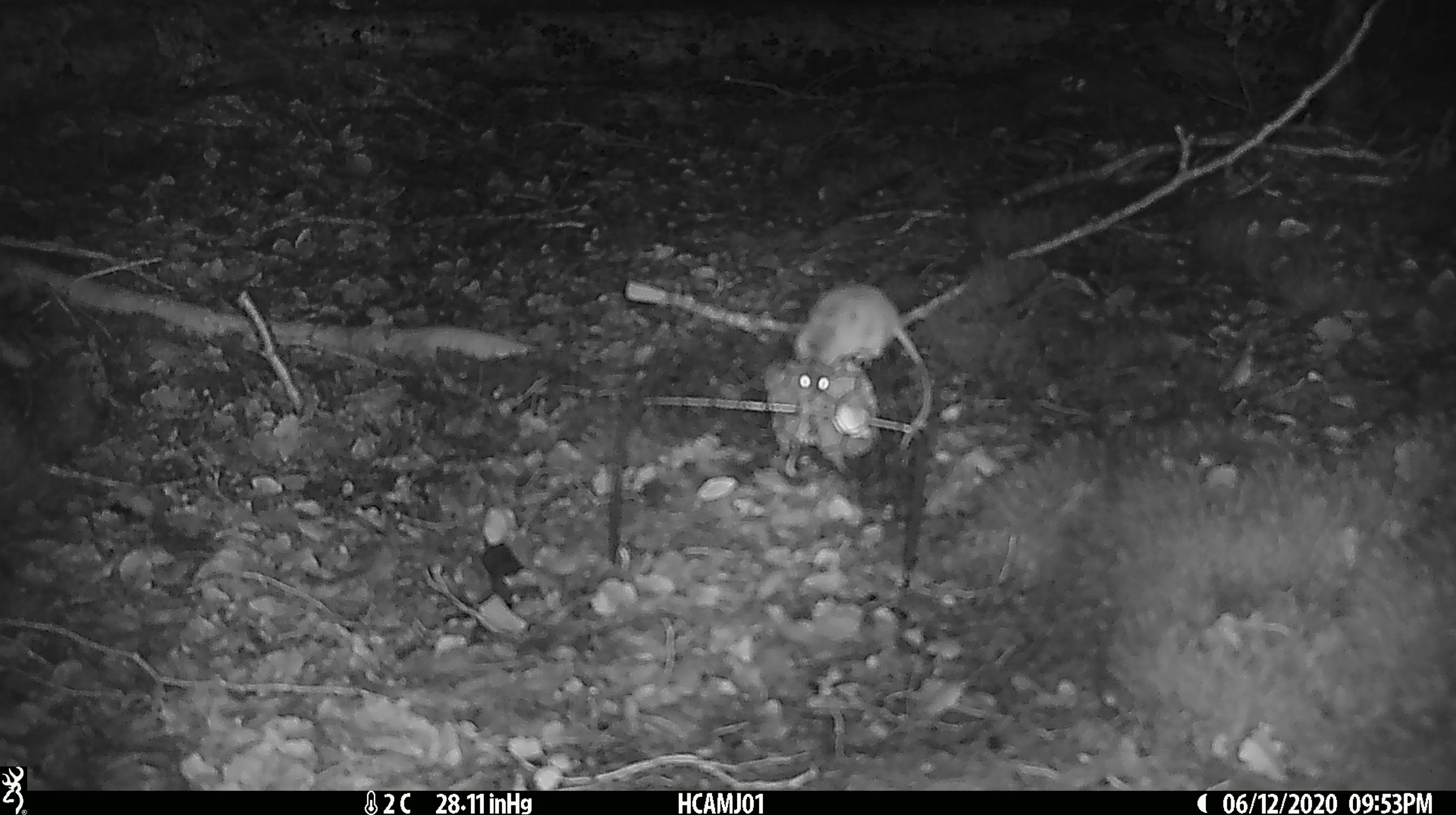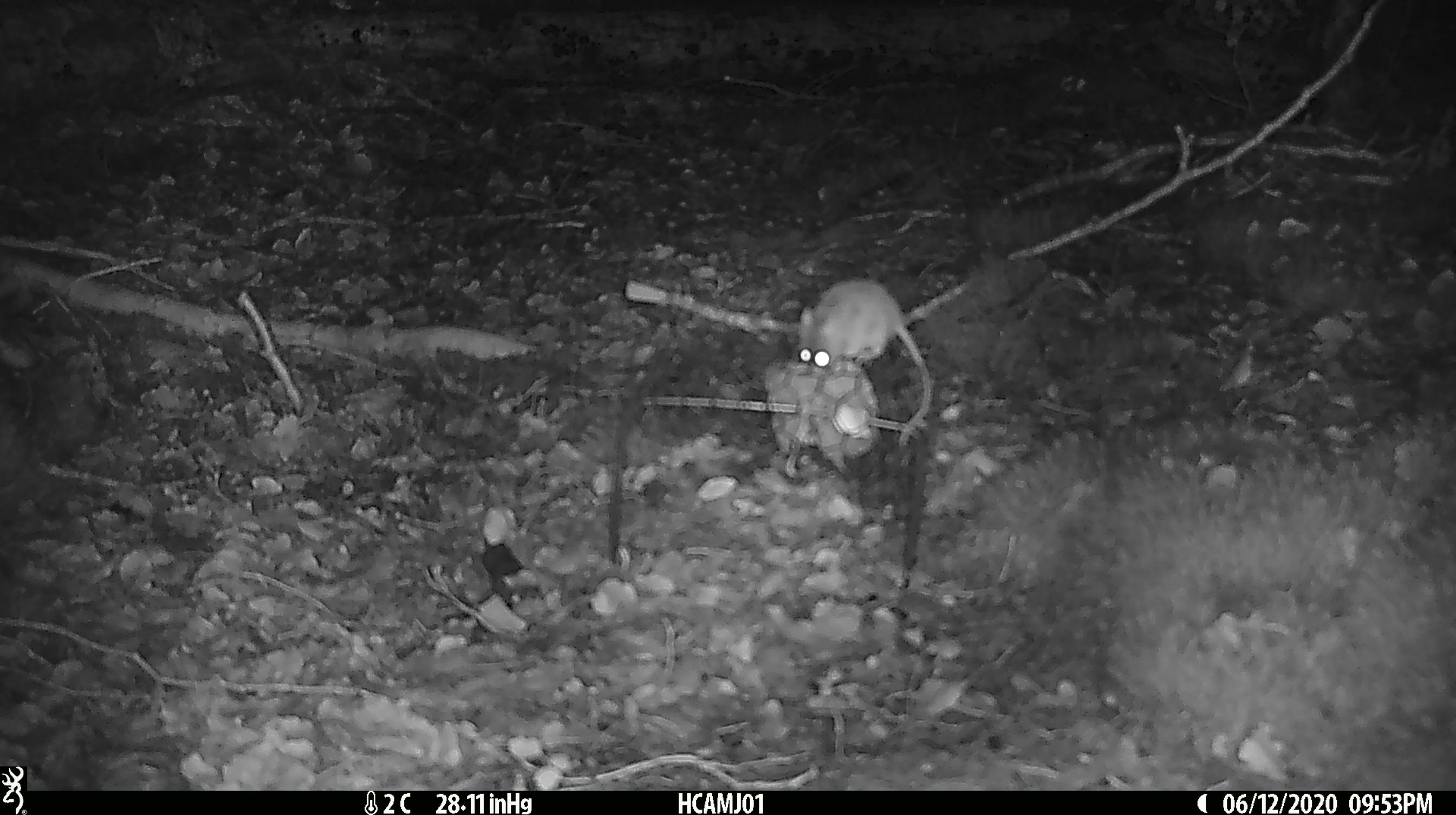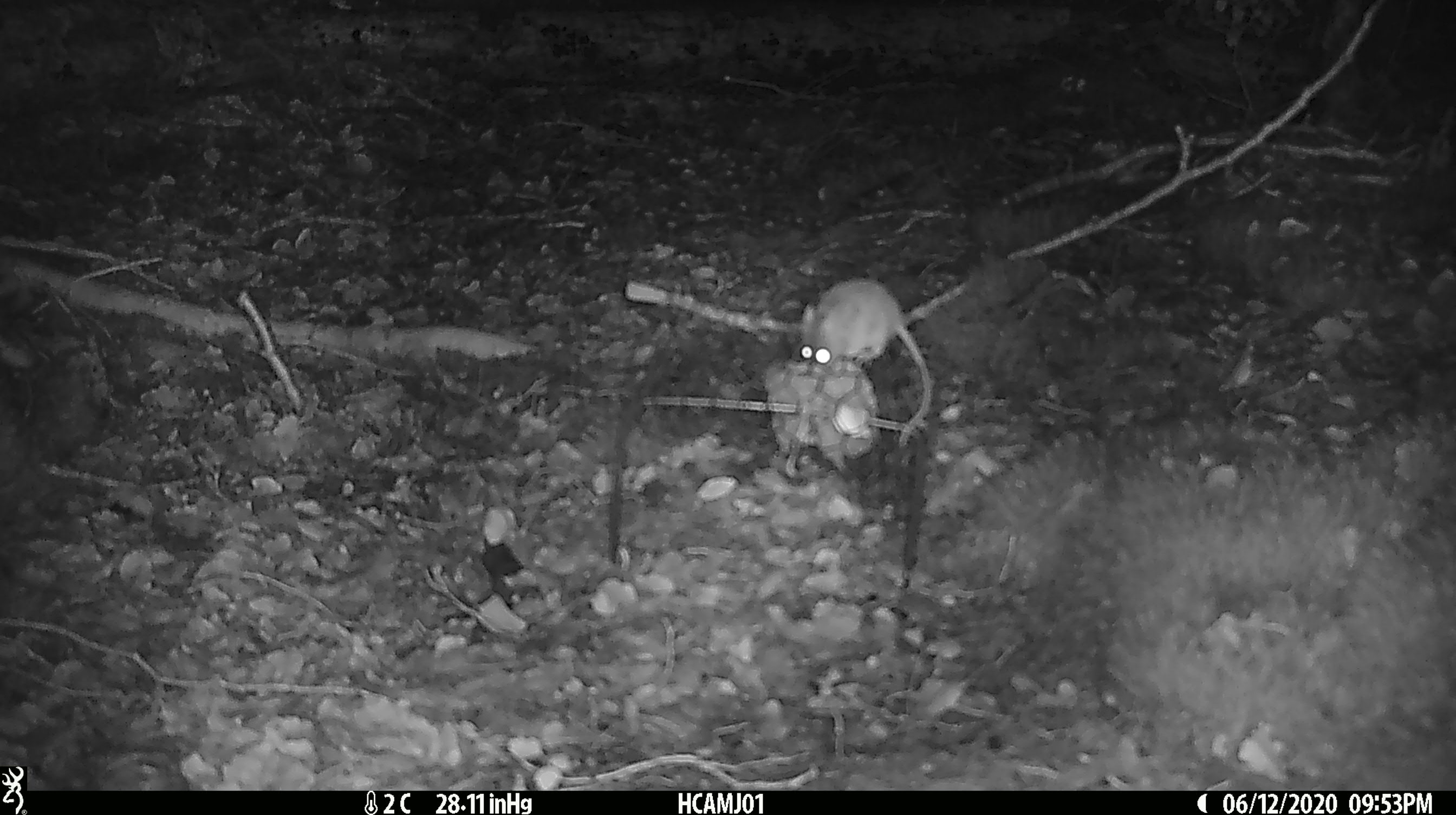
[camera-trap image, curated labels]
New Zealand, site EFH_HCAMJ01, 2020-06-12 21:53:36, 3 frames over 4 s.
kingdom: Animalia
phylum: Chordata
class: Mammalia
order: Rodentia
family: Muridae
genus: Mus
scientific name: Mus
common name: mouse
Mouse (Mus).